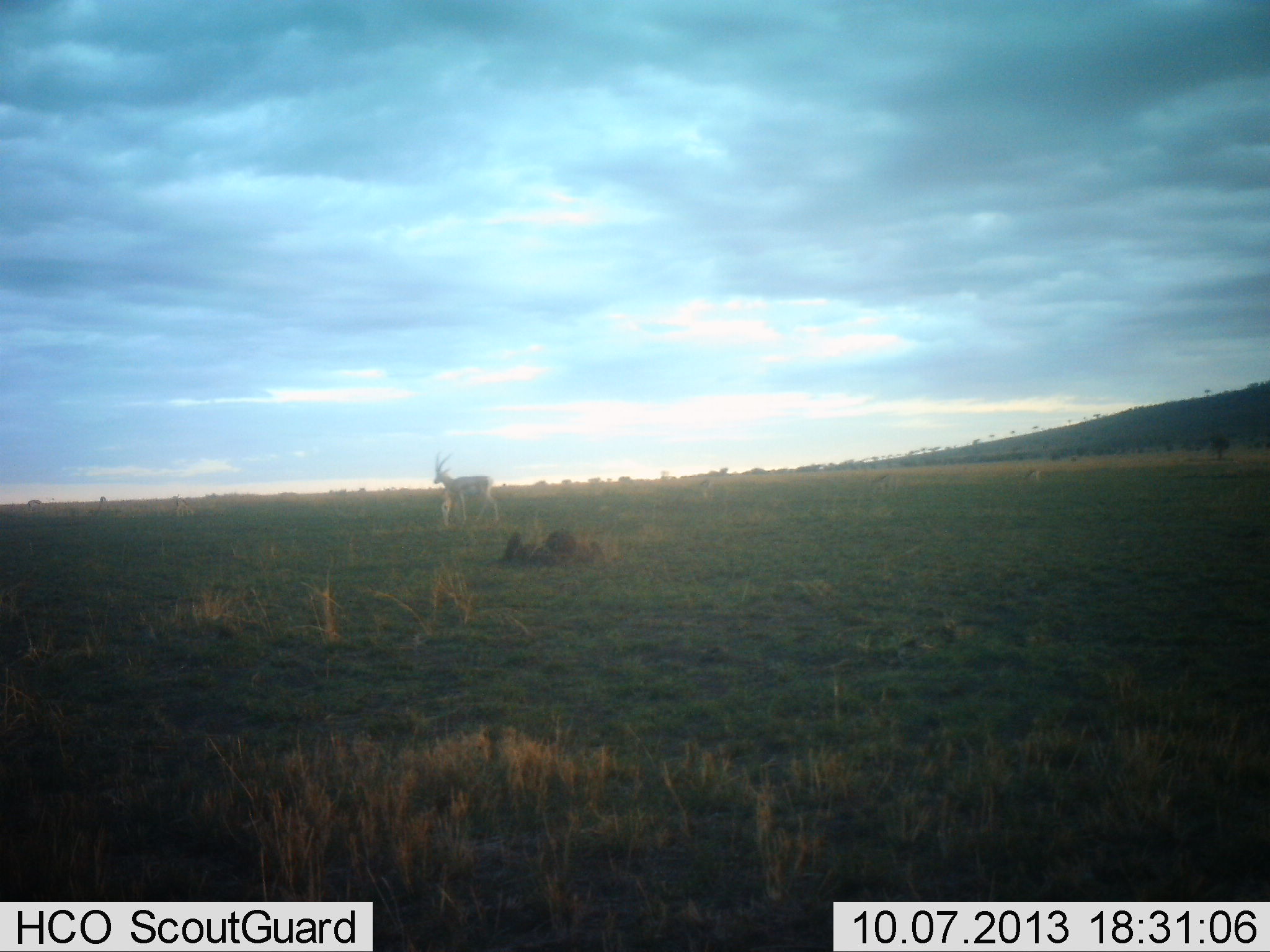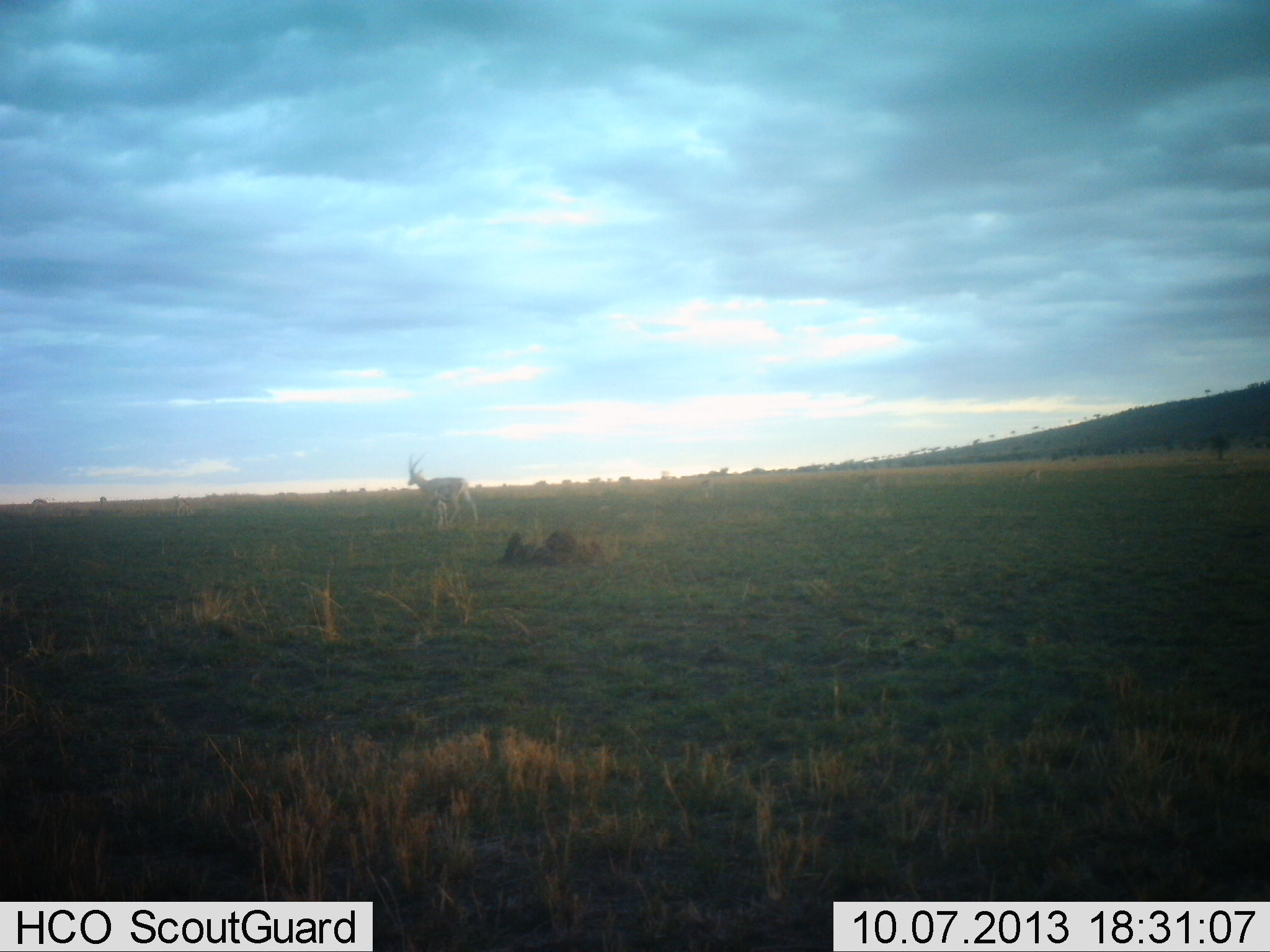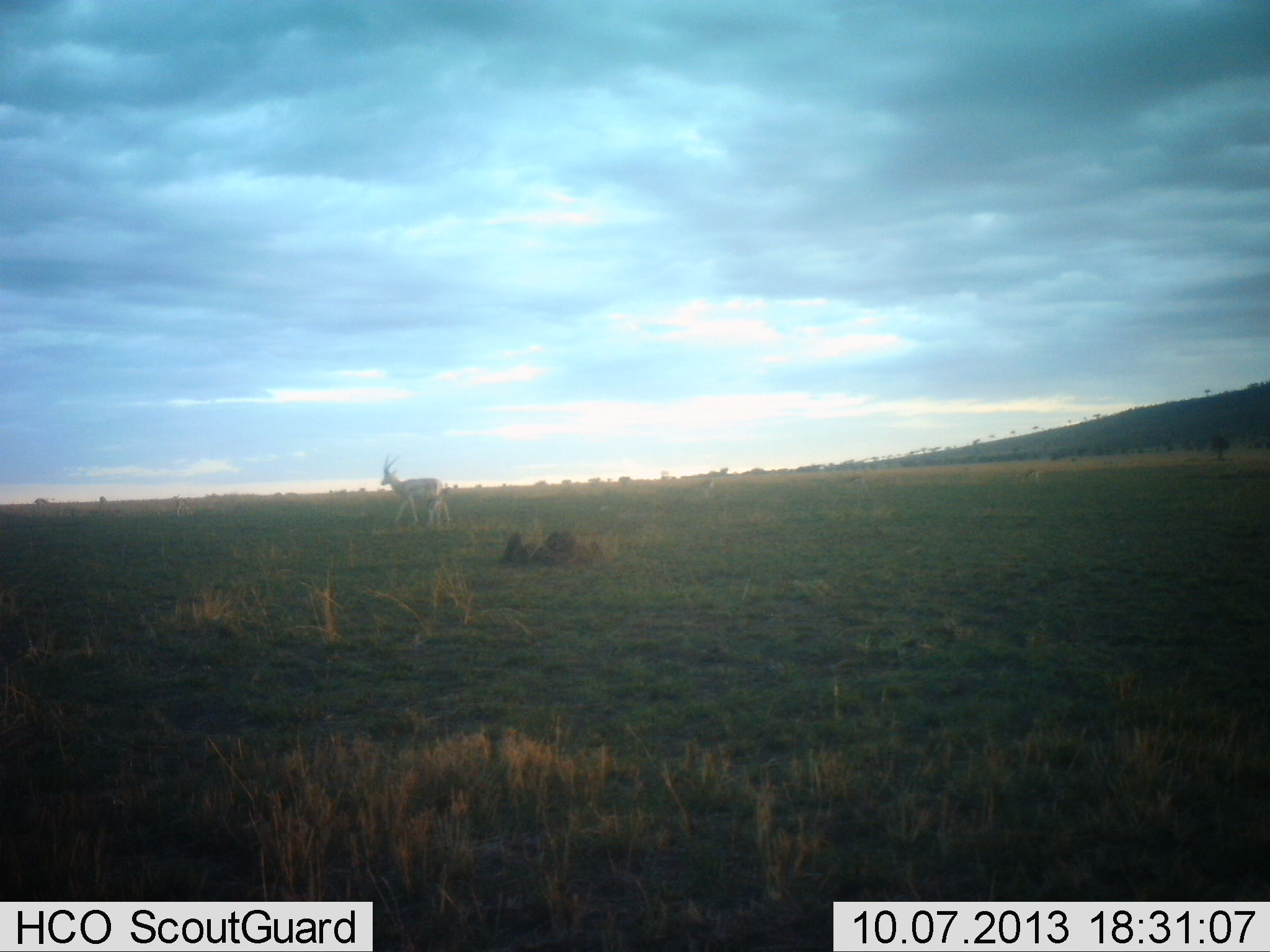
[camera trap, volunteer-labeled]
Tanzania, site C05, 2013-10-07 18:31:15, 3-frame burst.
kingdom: Animalia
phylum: Chordata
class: Mammalia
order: Artiodactyla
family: Bovidae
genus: Nanger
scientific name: Nanger granti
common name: grant's gazelle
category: gazellegrants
Gazellegrants (grant's gazelle) (Nanger granti), count 1. Behavior (volunteer vote fractions): standing 0%, resting 0%, moving 100%, interacting 0%. Young present (vote fraction): 11%. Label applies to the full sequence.